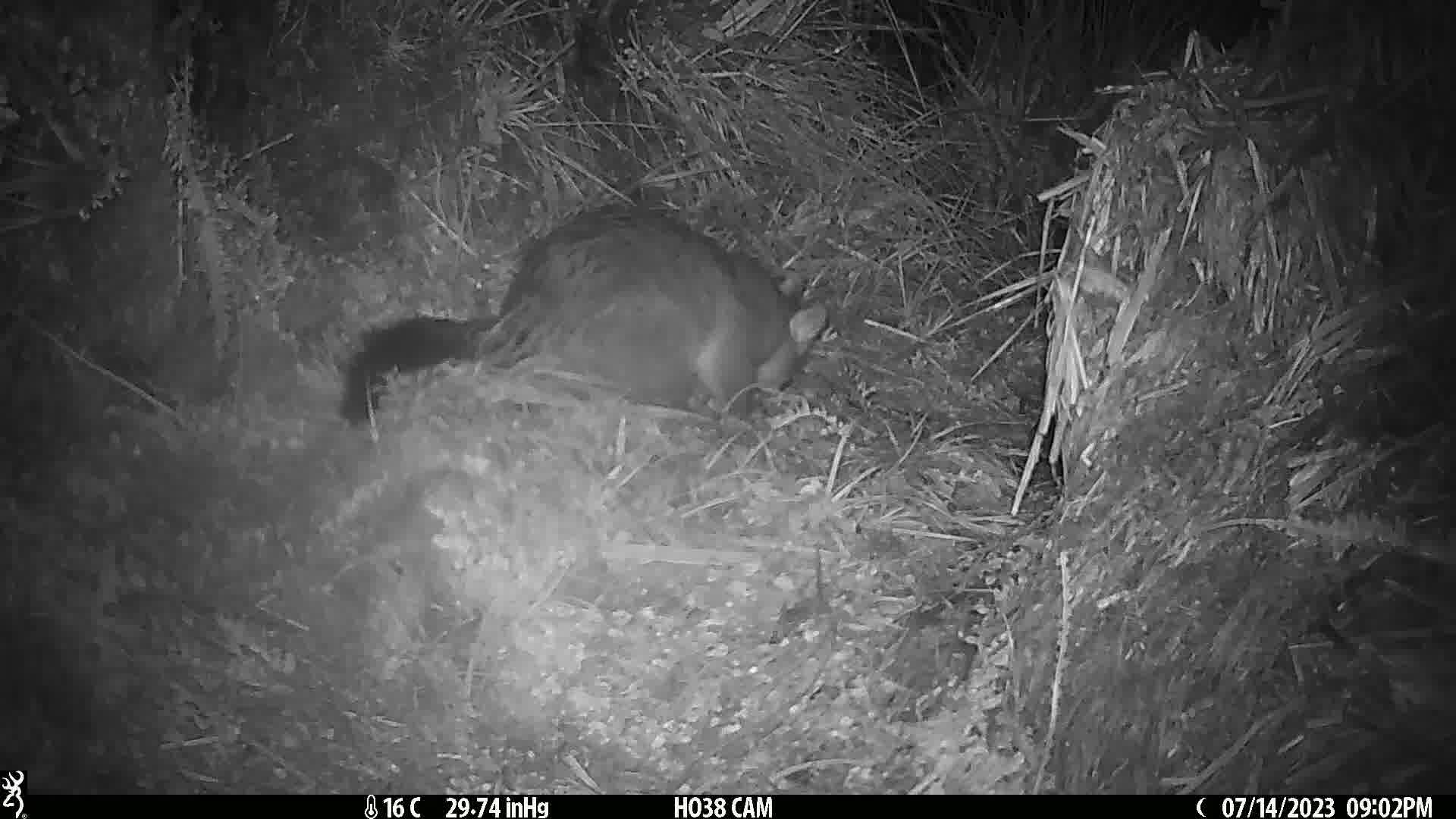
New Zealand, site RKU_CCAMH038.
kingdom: Animalia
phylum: Chordata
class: Mammalia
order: Diprotodontia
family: Phalangeridae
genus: Trichosurus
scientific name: Trichosurus vulpecula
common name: common brushtail possum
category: possum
Possum (common brushtail possum) (Trichosurus vulpecula).